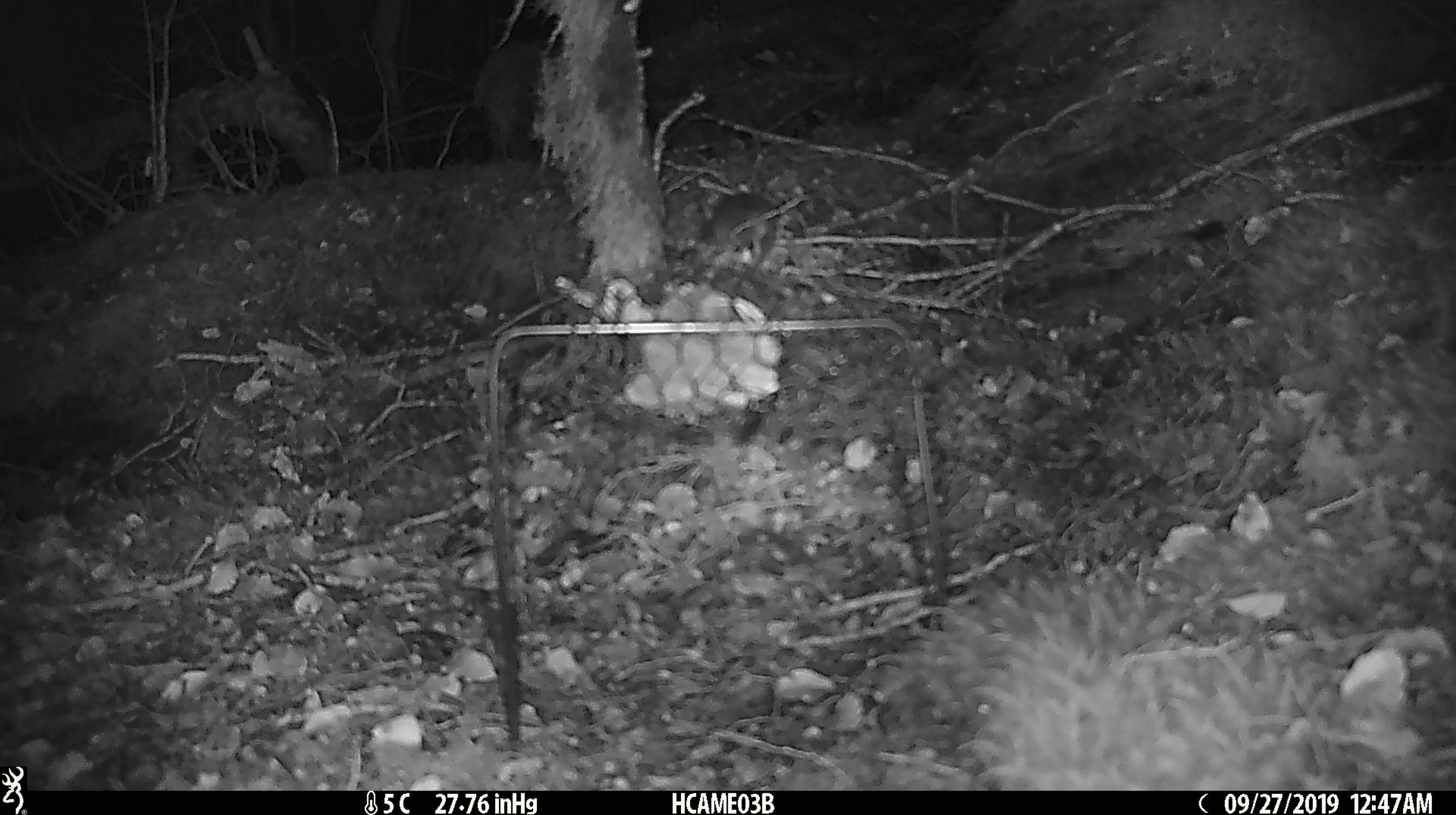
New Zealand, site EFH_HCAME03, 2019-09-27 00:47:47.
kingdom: Animalia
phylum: Chordata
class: Mammalia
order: Rodentia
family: Muridae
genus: Mus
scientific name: Mus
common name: mouse